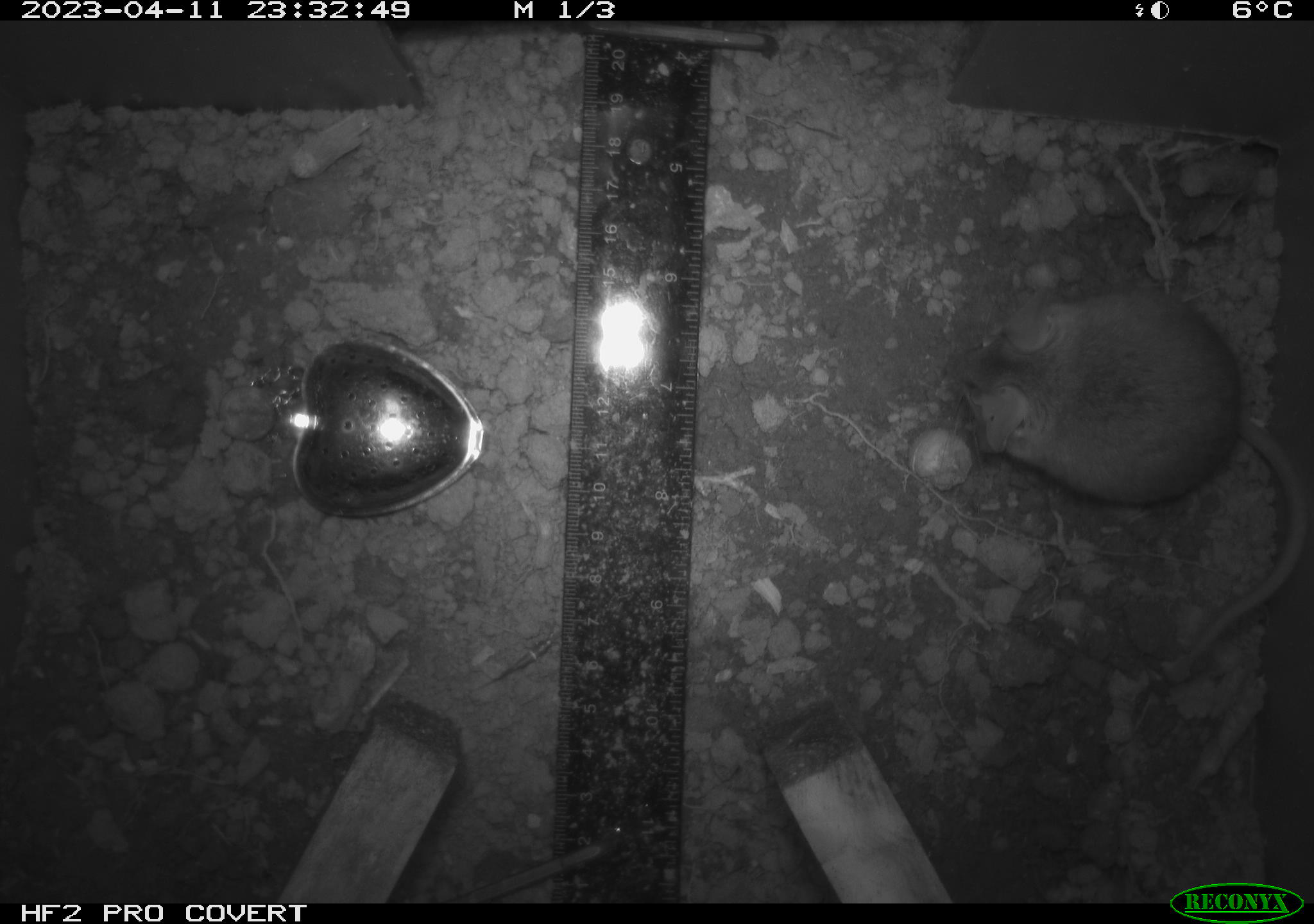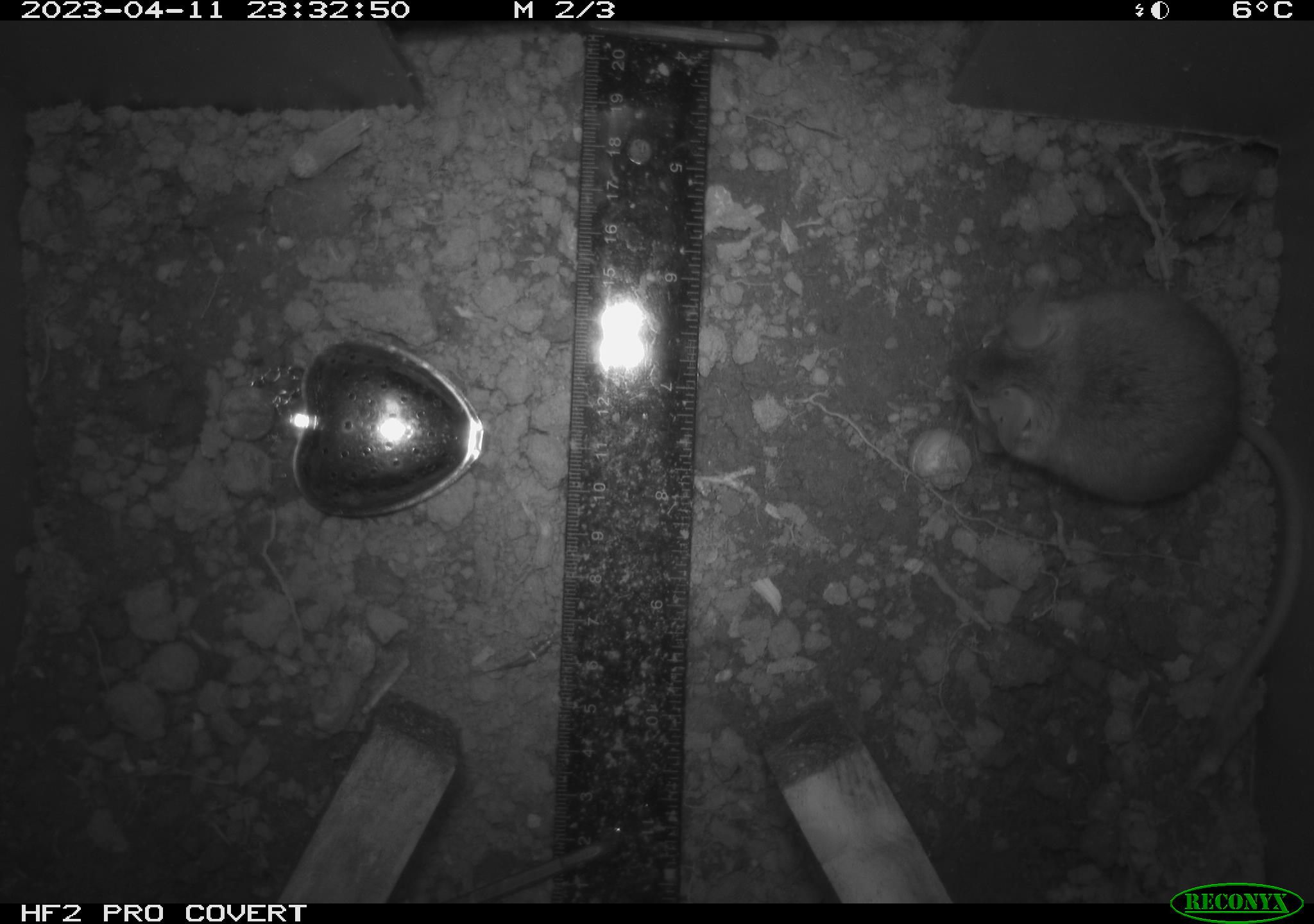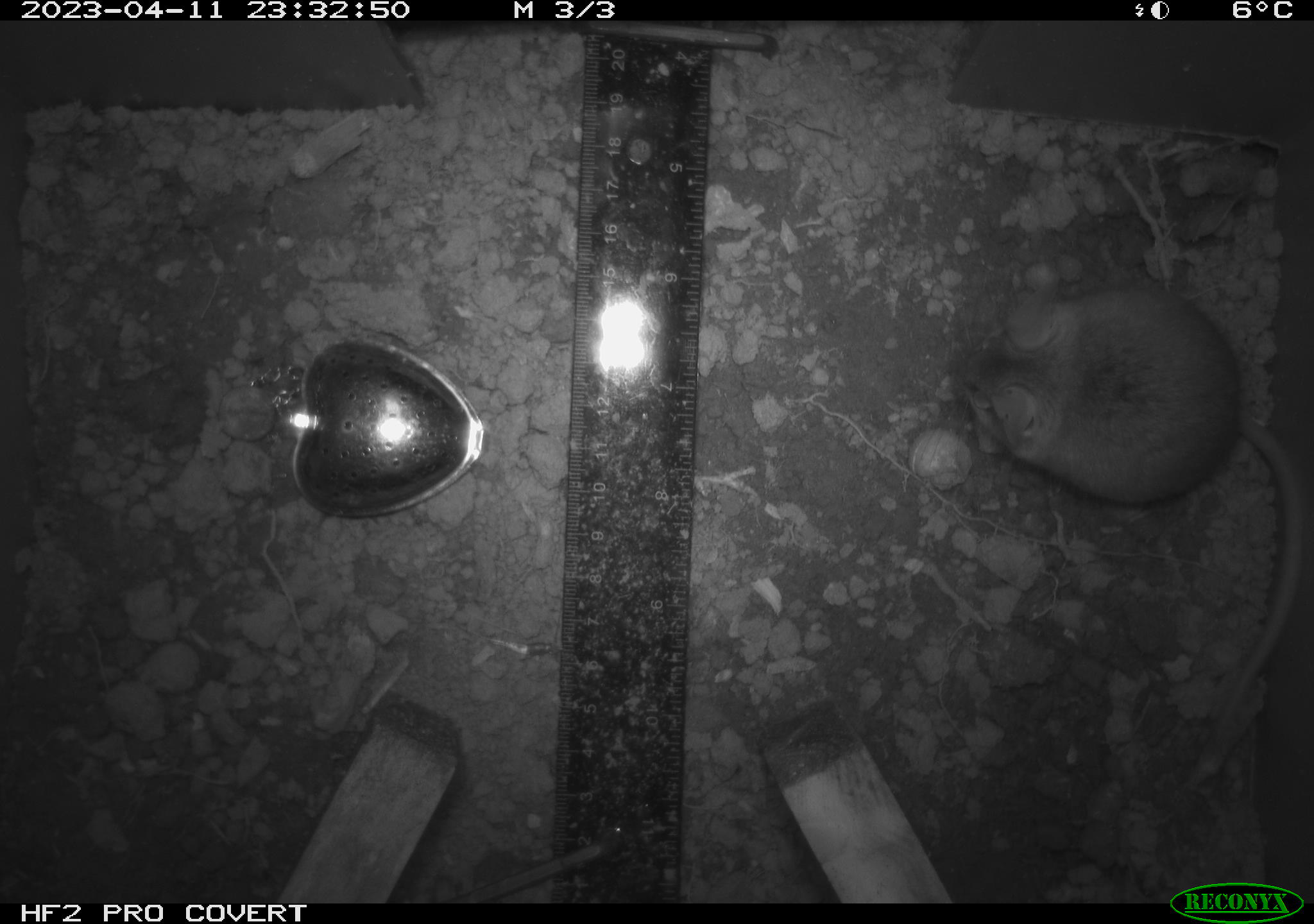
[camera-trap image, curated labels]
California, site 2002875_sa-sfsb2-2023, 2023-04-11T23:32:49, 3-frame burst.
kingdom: Animalia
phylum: Chordata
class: Mammalia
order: Rodentia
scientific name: Rodentia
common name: mouse species